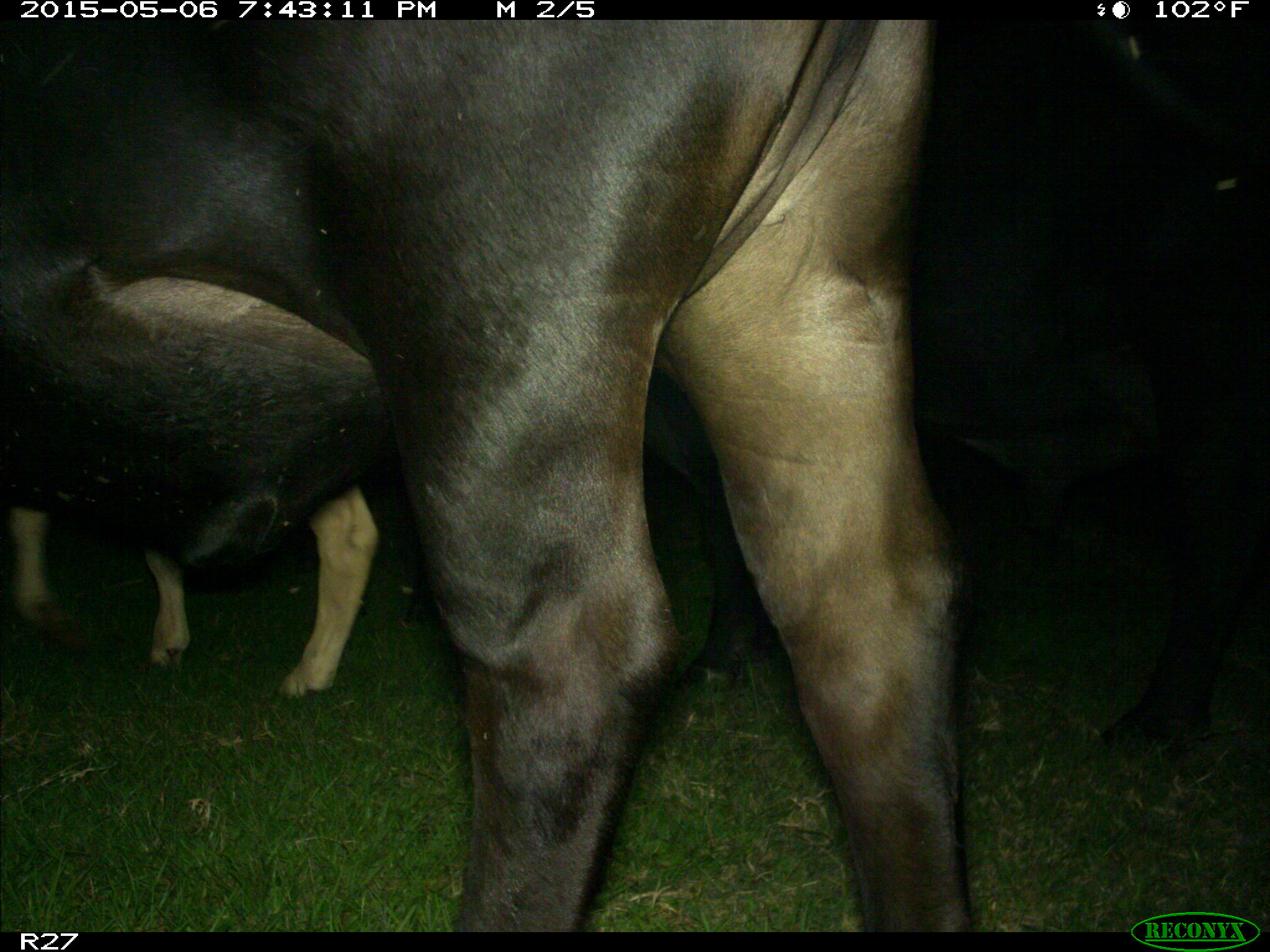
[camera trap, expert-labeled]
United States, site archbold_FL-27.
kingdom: Animalia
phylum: Chordata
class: Mammalia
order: Artiodactyla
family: Bovidae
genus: Bos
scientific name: Bos taurus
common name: domestic cow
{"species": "Bos taurus (domestic cow)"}